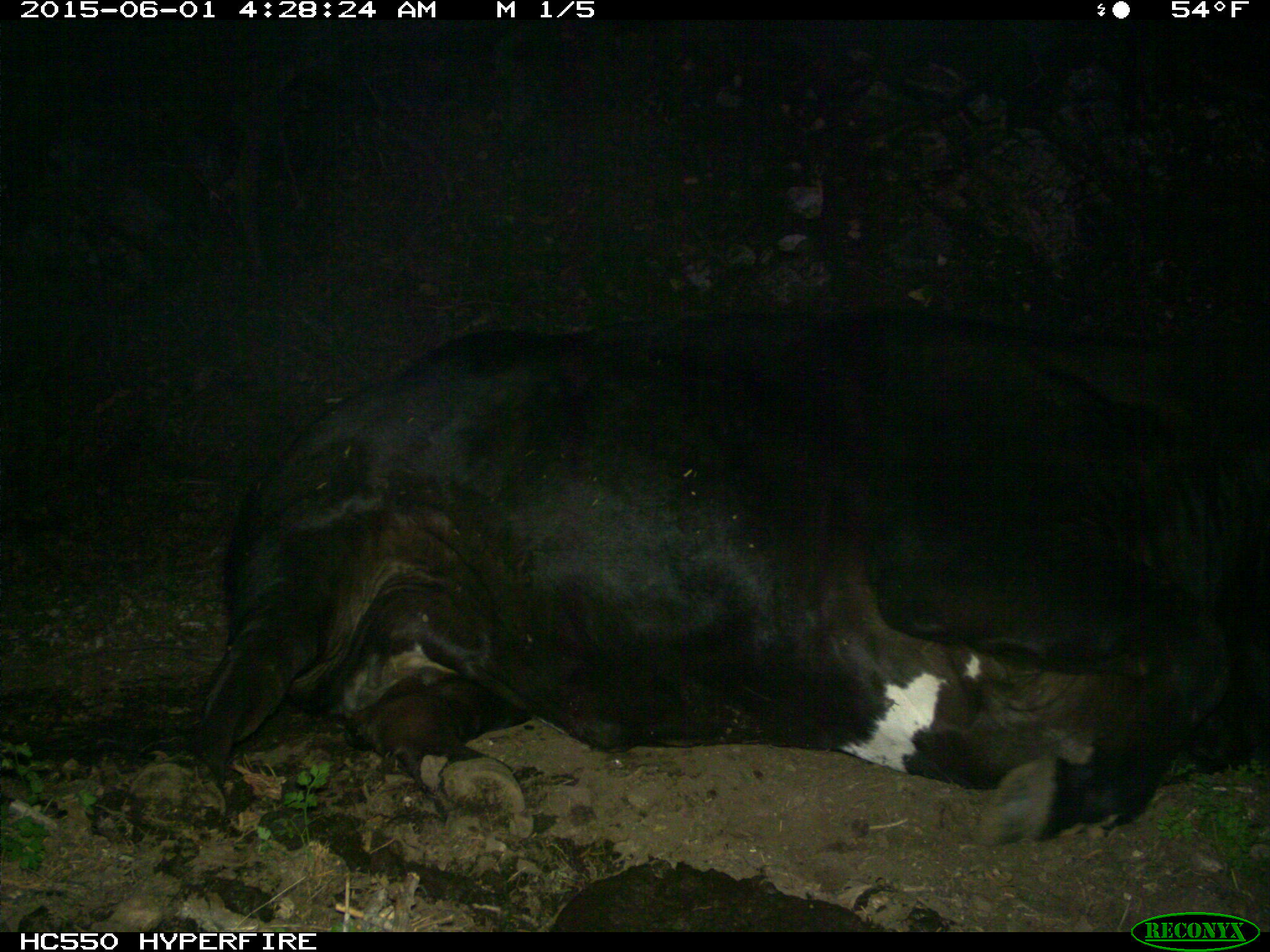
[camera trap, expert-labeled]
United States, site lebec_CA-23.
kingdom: Animalia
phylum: Chordata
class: Mammalia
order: Artiodactyla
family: Bovidae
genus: Bos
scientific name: Bos taurus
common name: domestic cow